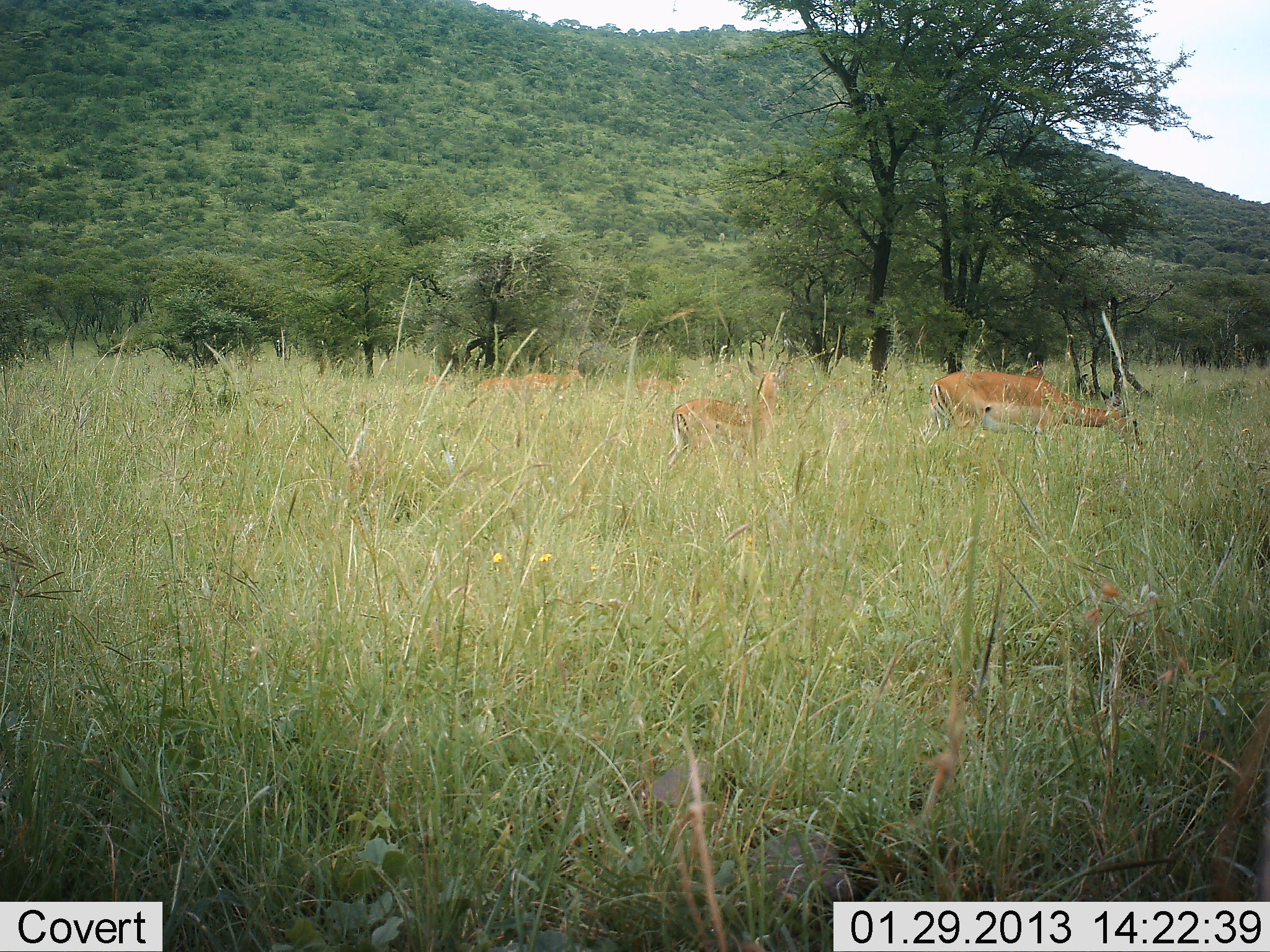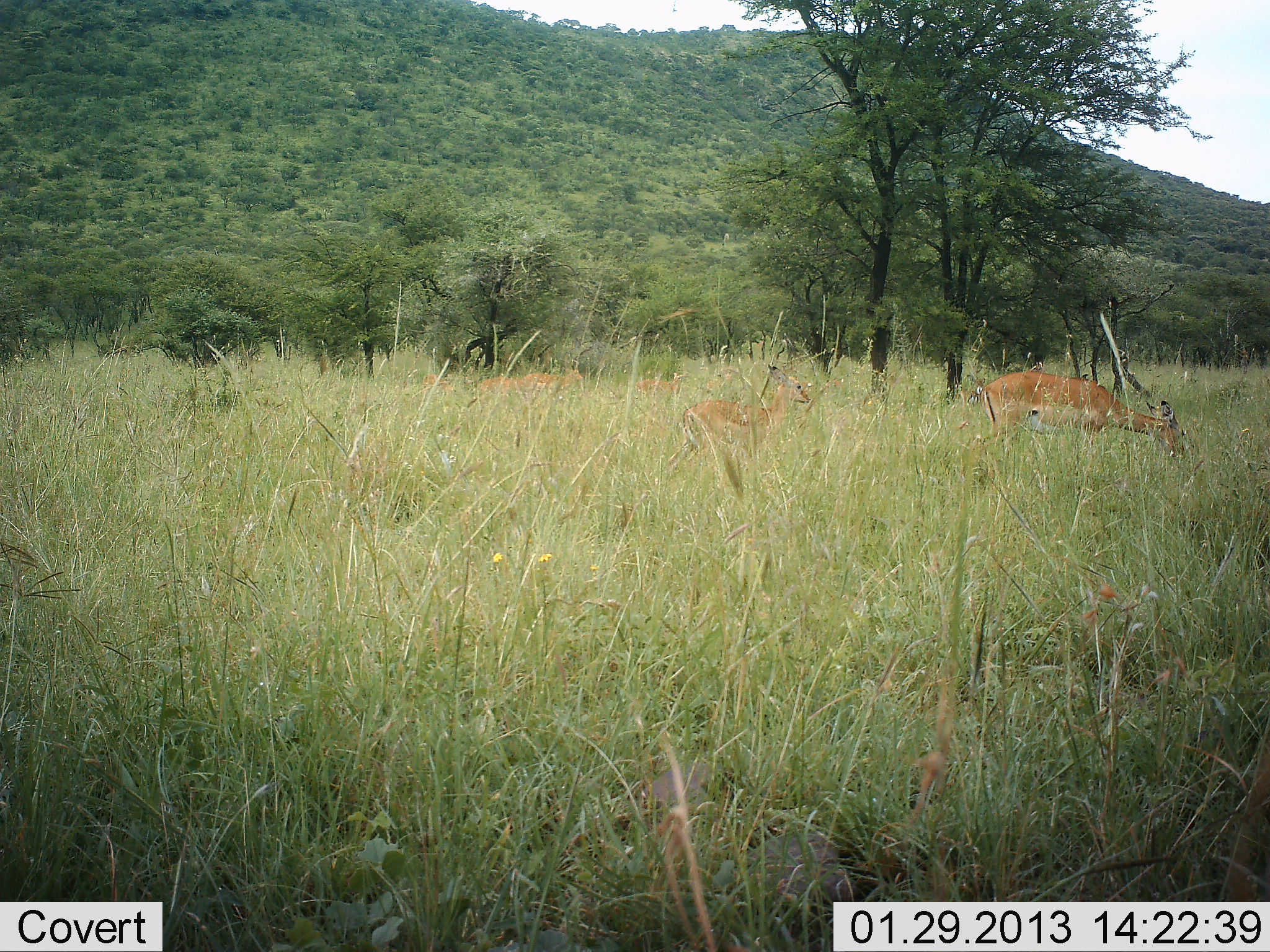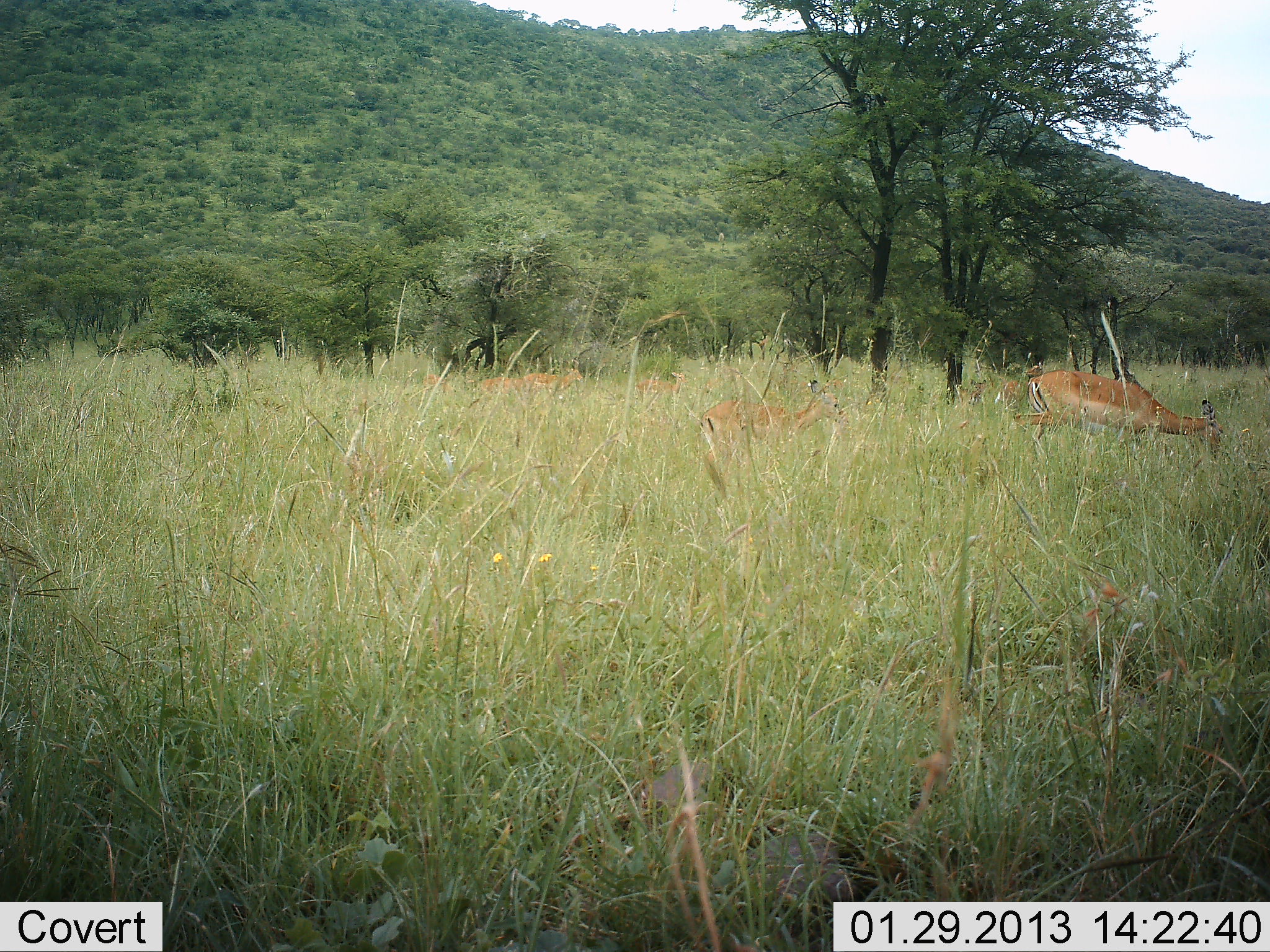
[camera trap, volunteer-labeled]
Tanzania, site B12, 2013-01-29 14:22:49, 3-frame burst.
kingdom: Animalia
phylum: Chordata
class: Mammalia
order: Artiodactyla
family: Bovidae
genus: Aepyceros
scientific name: Aepyceros melampus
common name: impala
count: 4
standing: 38%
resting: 8%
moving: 54%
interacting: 0%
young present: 58%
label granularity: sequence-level